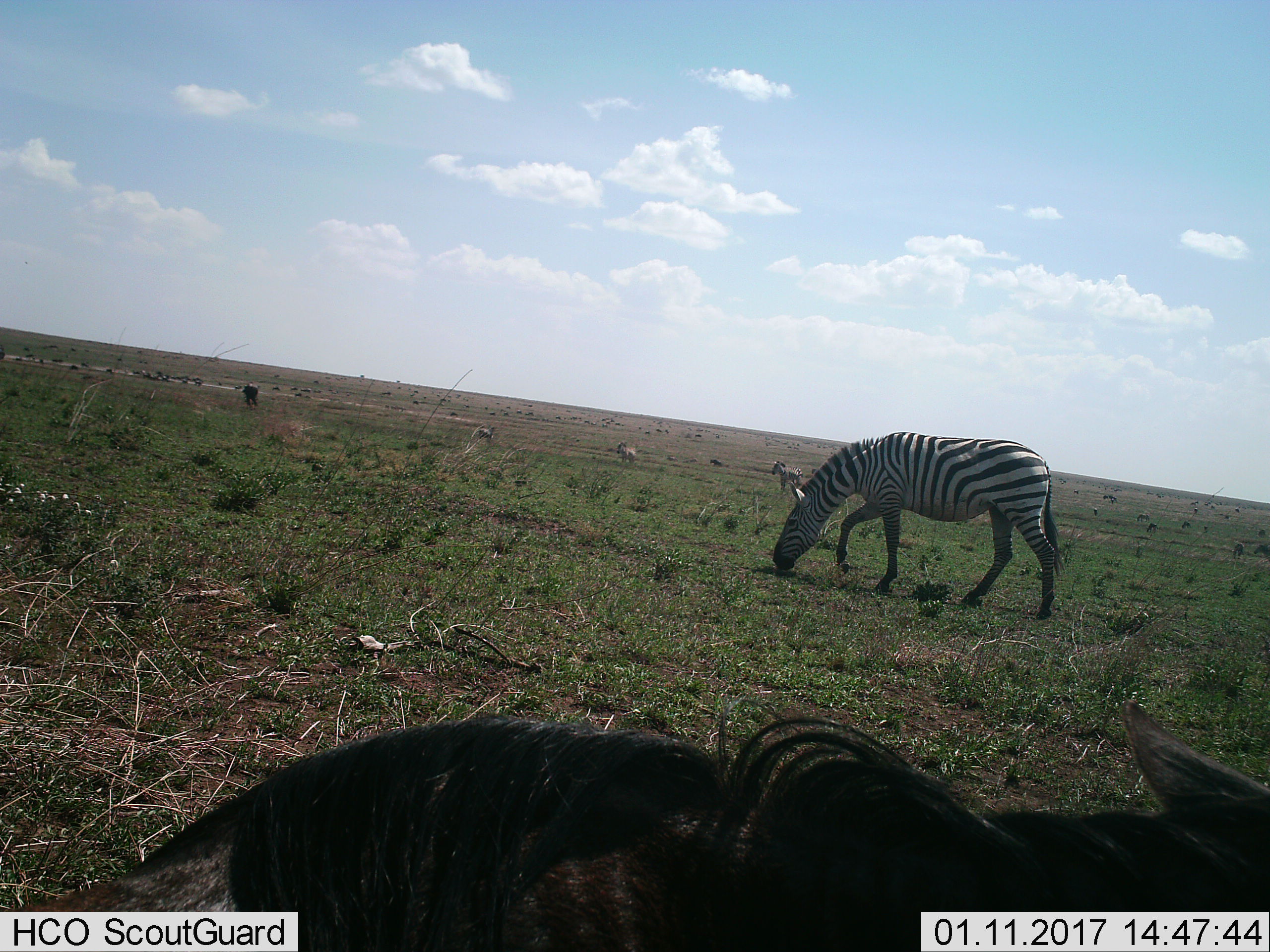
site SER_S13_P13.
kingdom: Animalia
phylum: Chordata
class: Mammalia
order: Perissodactyla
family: Equidae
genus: Equus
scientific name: Equus quagga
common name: plains zebra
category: zebraplains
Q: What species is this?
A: Zebraplains (plains zebra) (Equus quagga).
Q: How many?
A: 1.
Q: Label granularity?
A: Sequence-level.